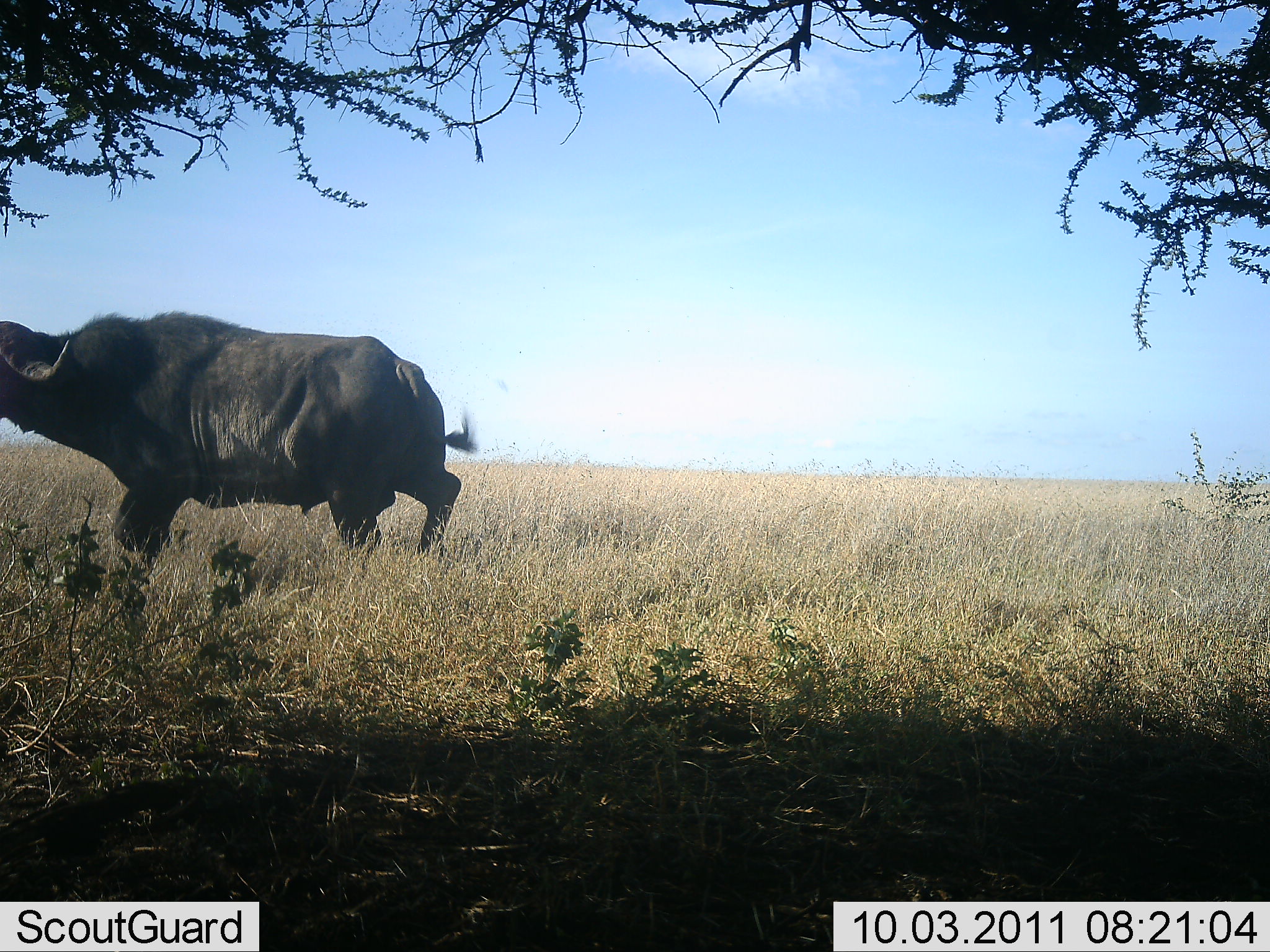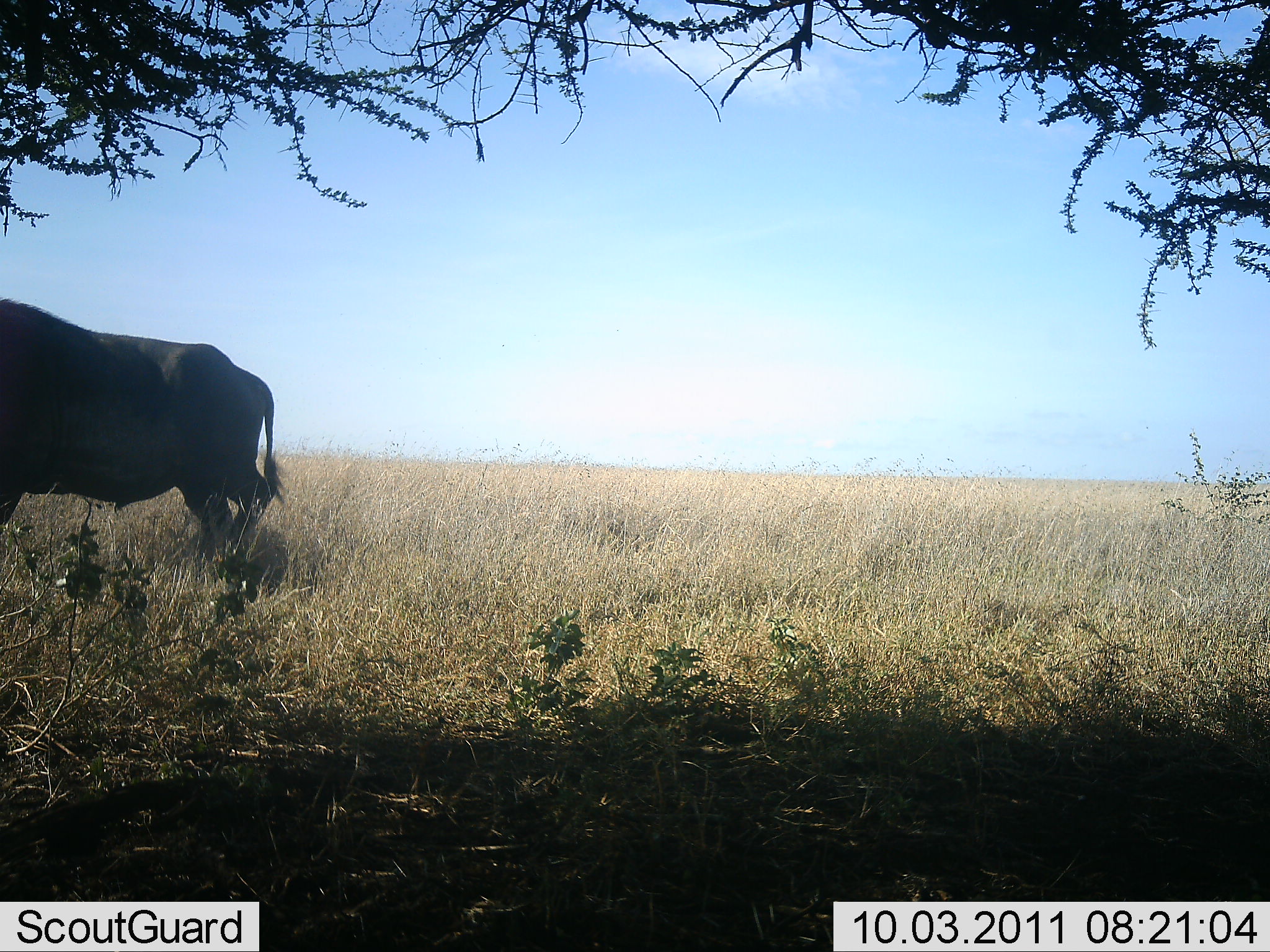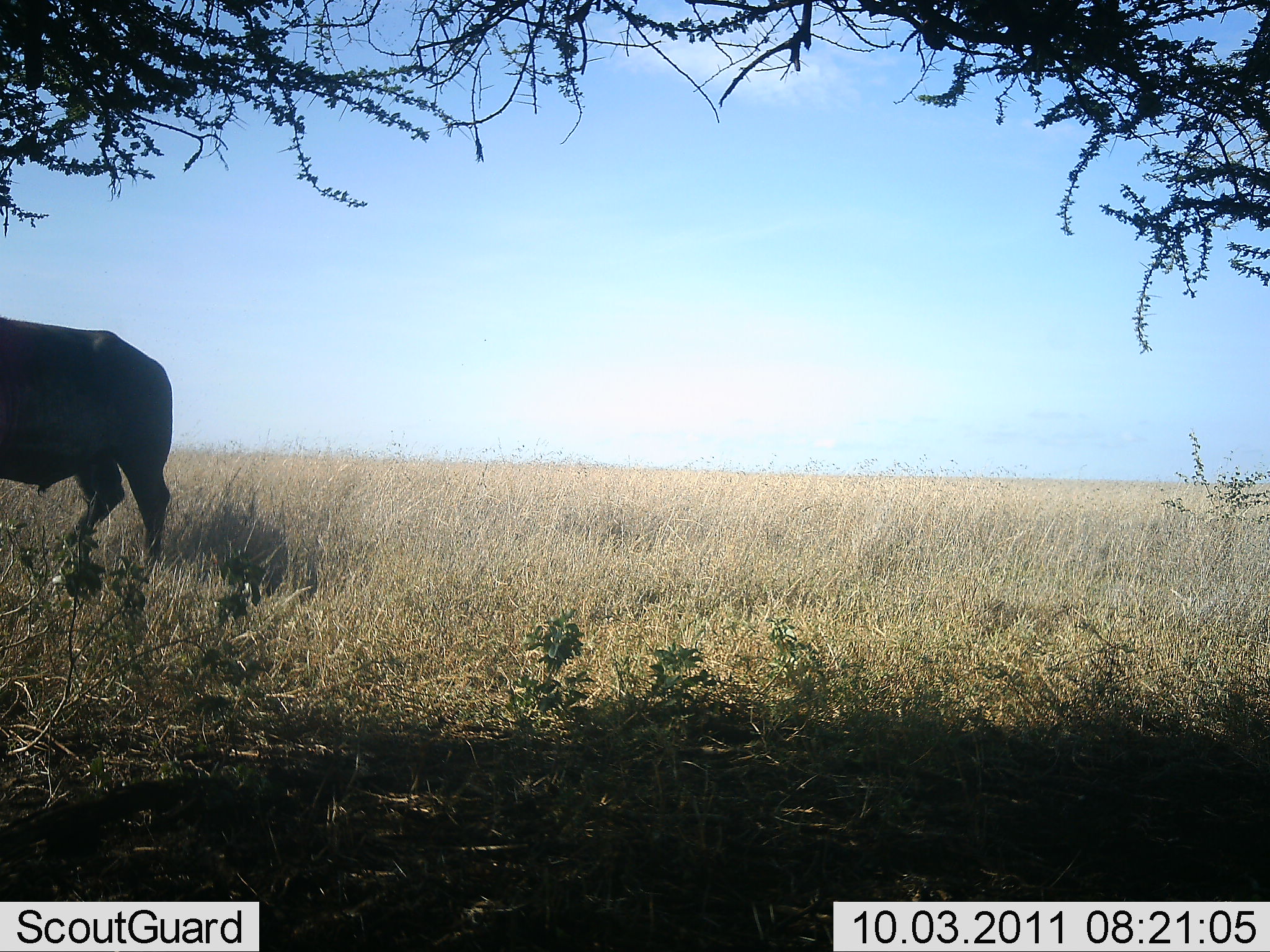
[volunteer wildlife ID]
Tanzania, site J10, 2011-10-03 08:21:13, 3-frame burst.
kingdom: Animalia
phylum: Chordata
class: Mammalia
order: Artiodactyla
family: Bovidae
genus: Syncerus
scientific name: Syncerus caffer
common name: cape buffalo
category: buffalo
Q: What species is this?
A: Buffalo (cape buffalo) (Syncerus caffer).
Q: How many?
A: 1.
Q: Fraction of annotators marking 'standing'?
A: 8%.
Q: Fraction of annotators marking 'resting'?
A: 0%.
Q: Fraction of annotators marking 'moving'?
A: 100%.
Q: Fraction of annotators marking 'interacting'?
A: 0%.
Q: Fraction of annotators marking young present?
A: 0%.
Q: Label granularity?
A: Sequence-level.